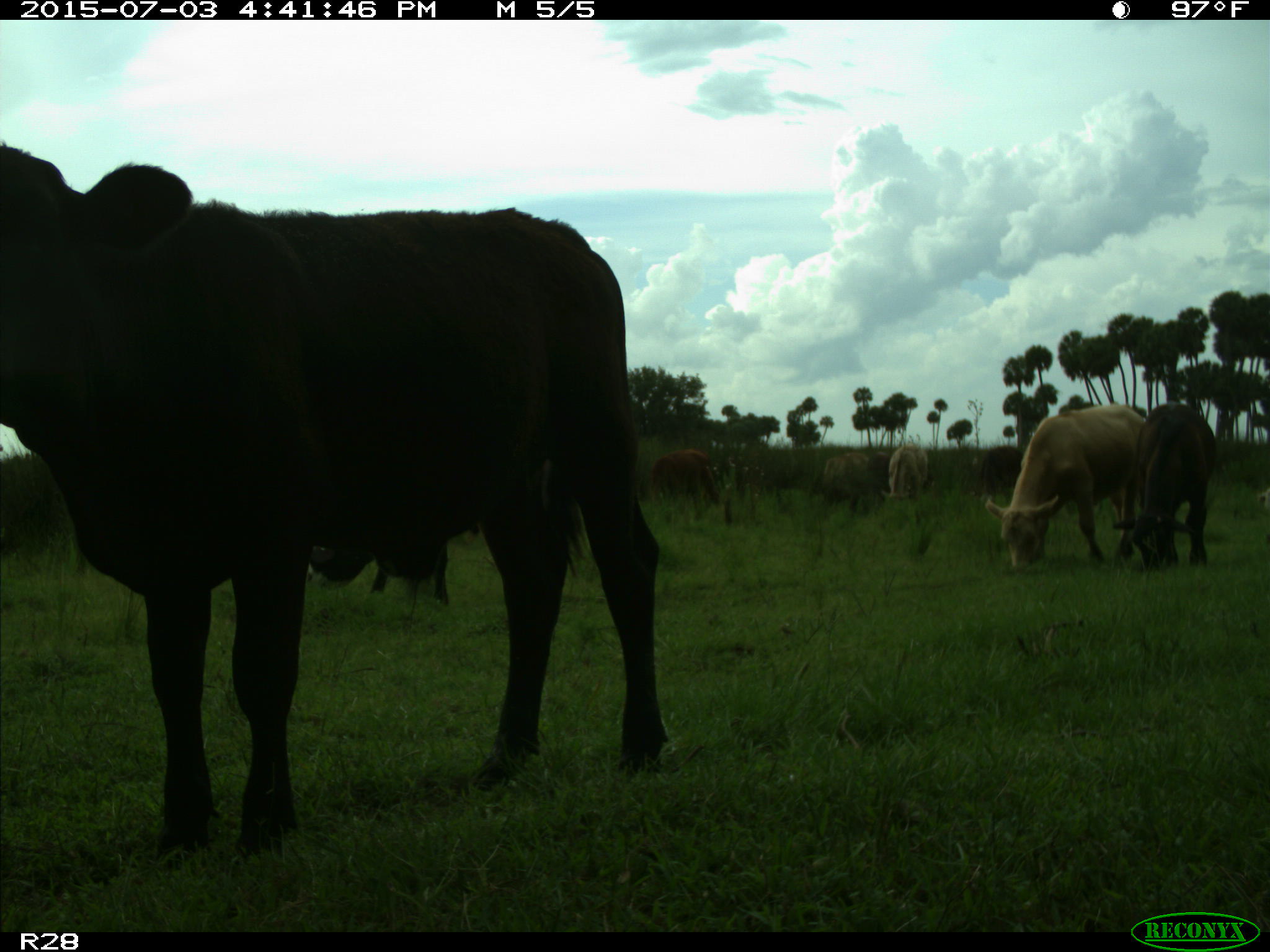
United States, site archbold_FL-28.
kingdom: Animalia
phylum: Chordata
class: Mammalia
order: Artiodactyla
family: Bovidae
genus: Bos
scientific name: Bos taurus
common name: domestic cow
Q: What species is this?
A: Bos taurus (domestic cow).